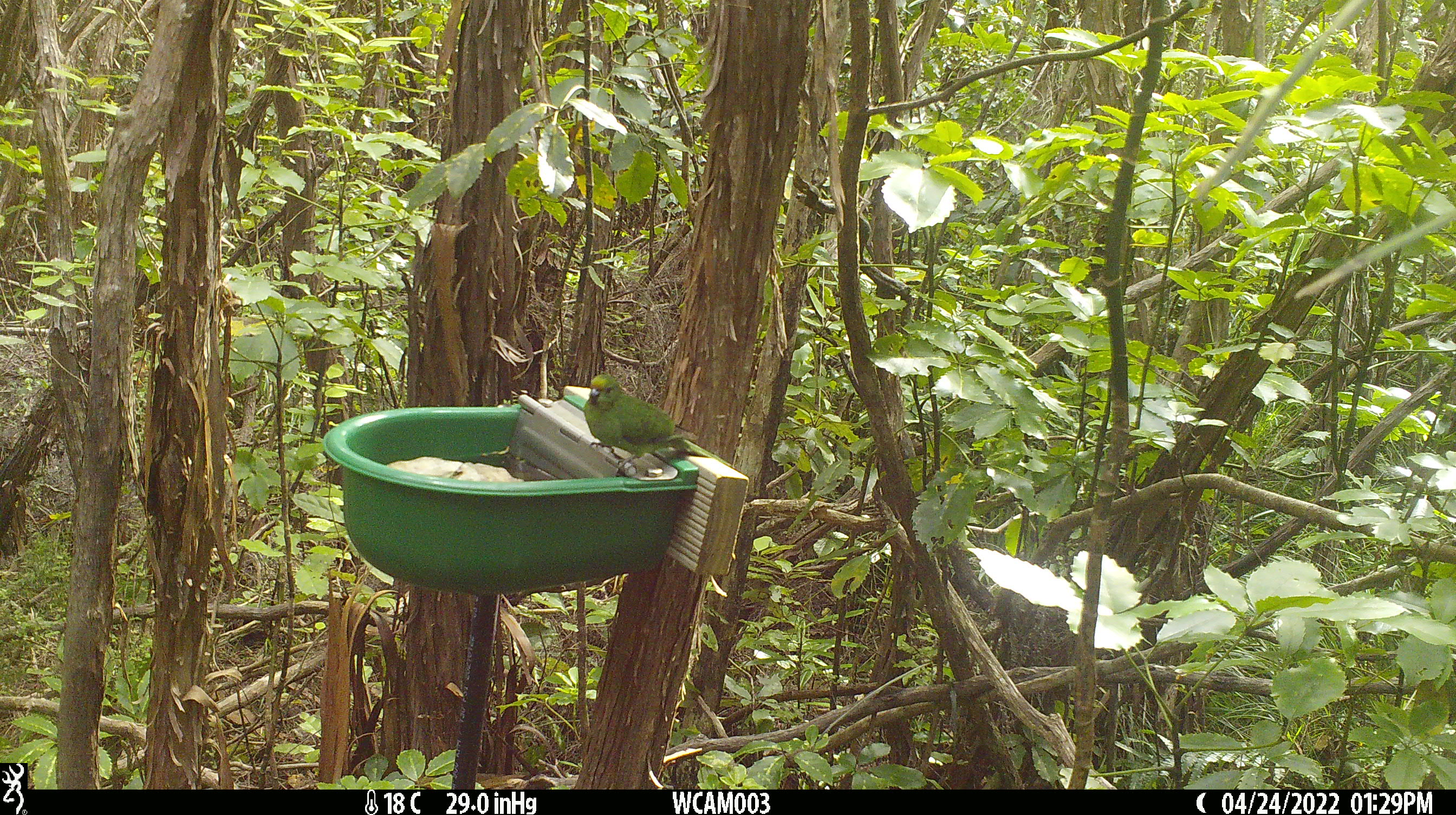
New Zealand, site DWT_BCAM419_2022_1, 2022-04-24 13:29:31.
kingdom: Animalia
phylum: Chordata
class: Aves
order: Psittaciformes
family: Psittaculidae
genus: Cyanoramphus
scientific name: Cyanoramphus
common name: parakeet